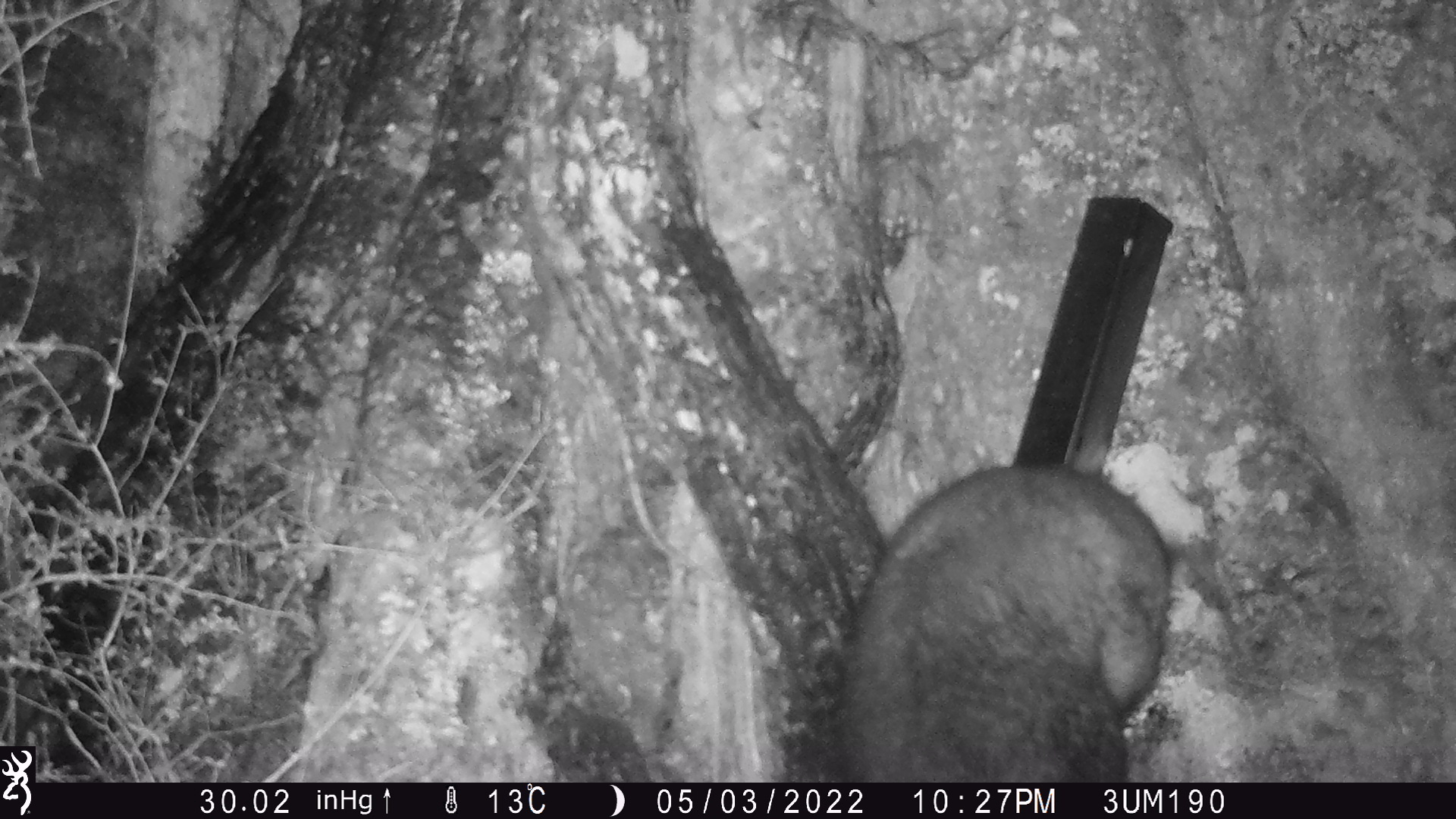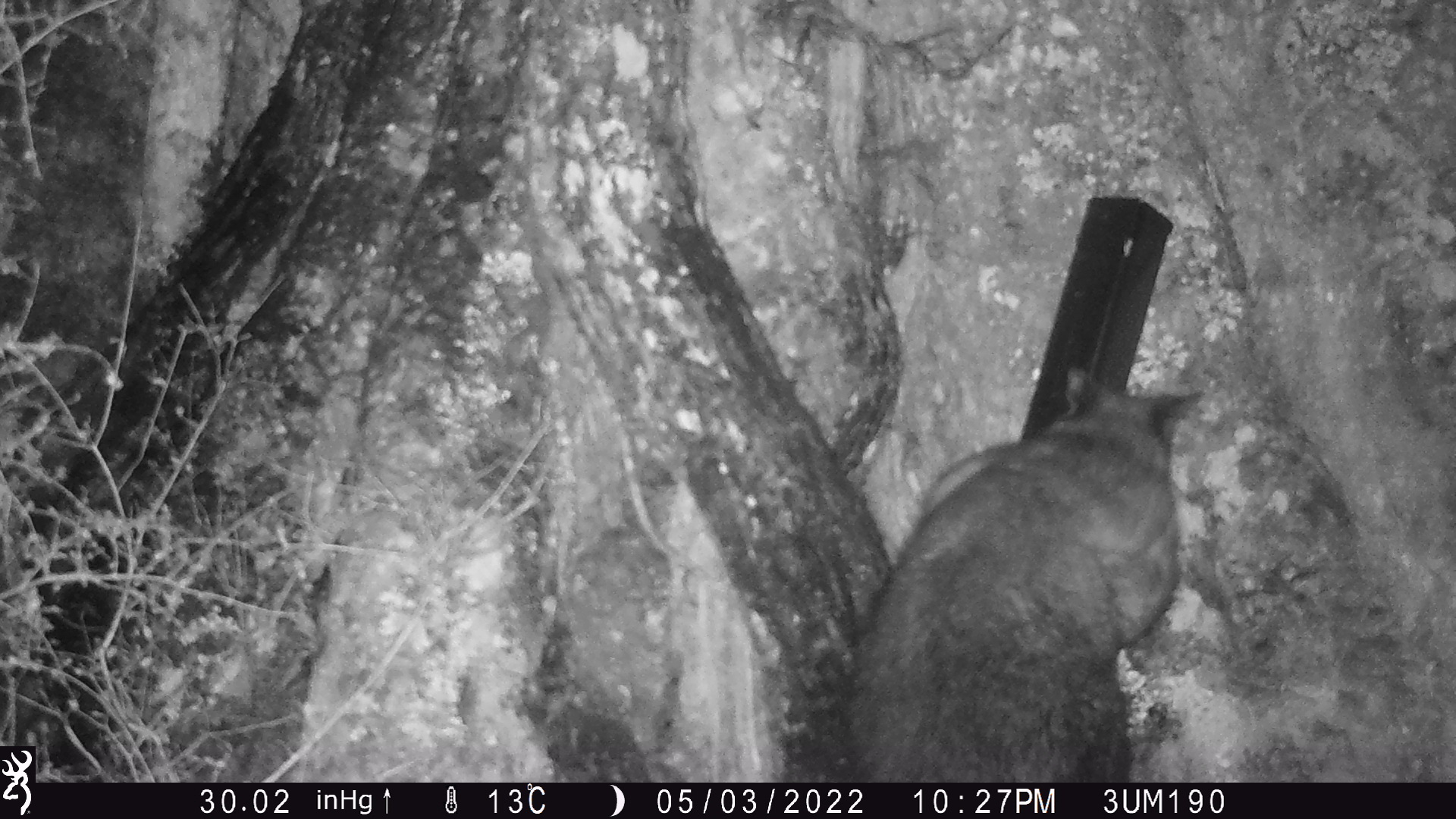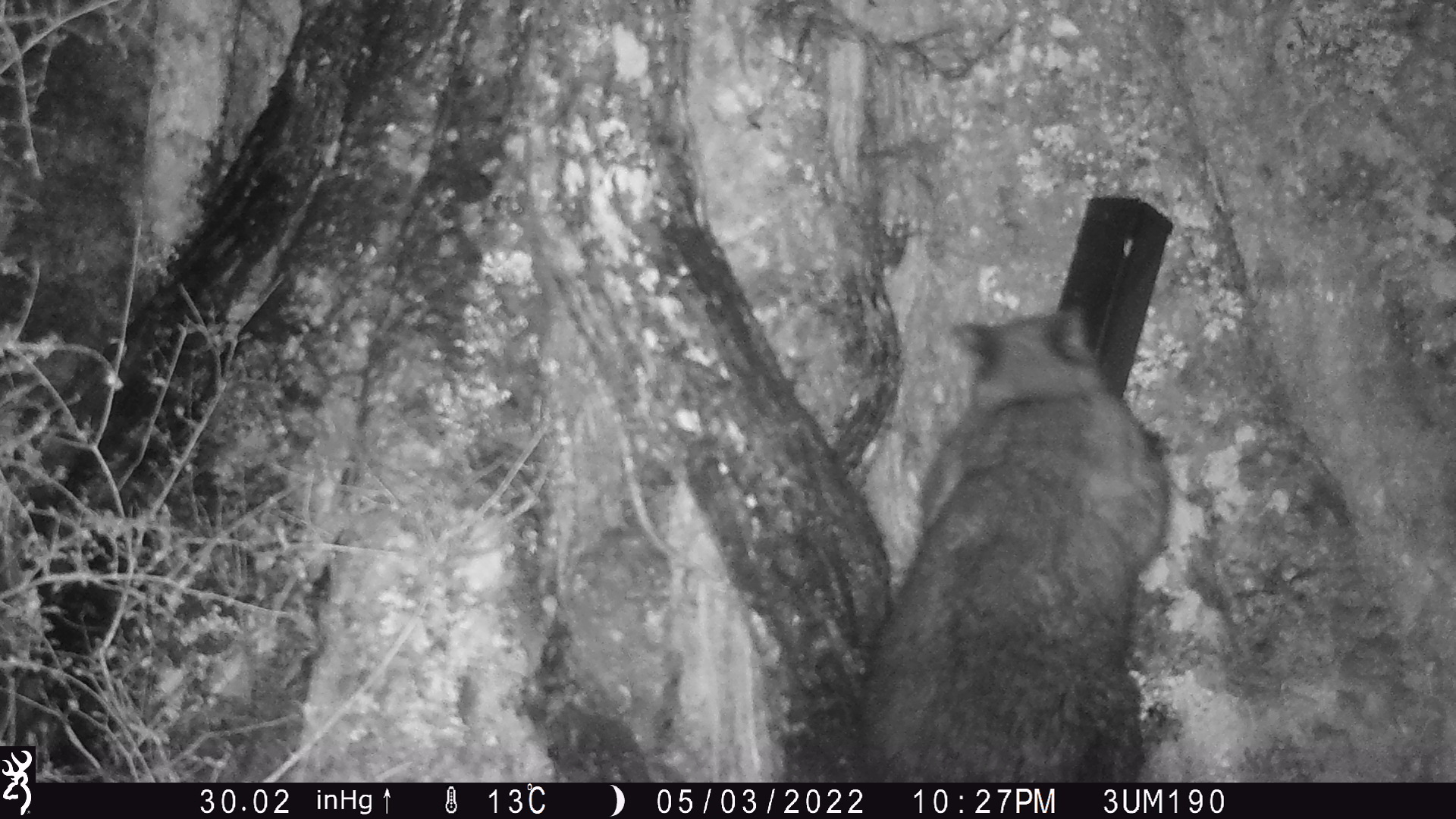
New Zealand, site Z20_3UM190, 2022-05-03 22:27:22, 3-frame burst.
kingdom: Animalia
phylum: Chordata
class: Mammalia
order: Diprotodontia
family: Phalangeridae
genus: Trichosurus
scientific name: Trichosurus vulpecula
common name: common brushtail possum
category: possum